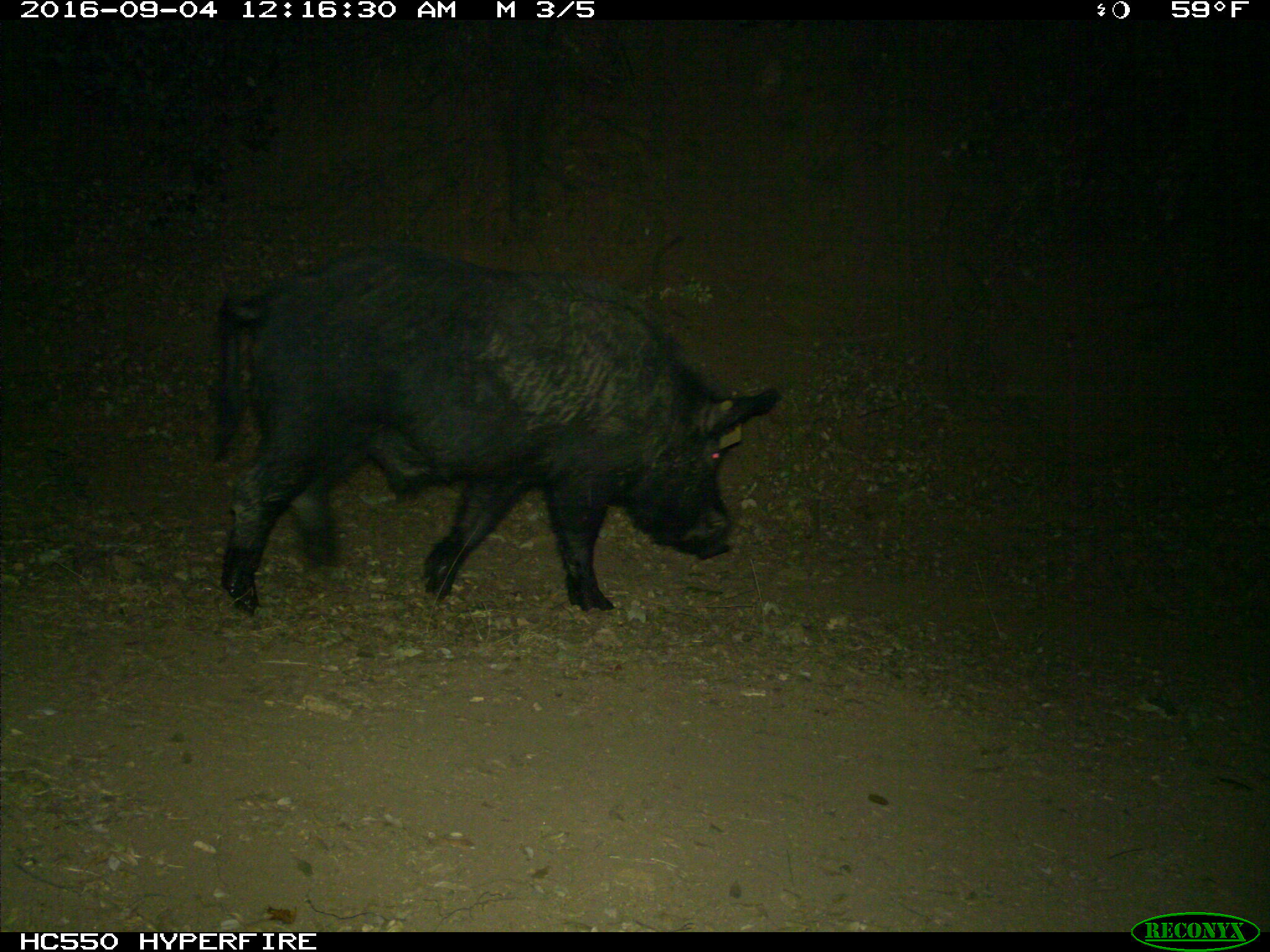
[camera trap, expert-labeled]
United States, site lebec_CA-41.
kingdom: Animalia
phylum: Chordata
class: Mammalia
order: Artiodactyla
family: Suidae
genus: Sus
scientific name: Sus scrofa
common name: wild boar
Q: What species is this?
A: Sus scrofa (wild boar).